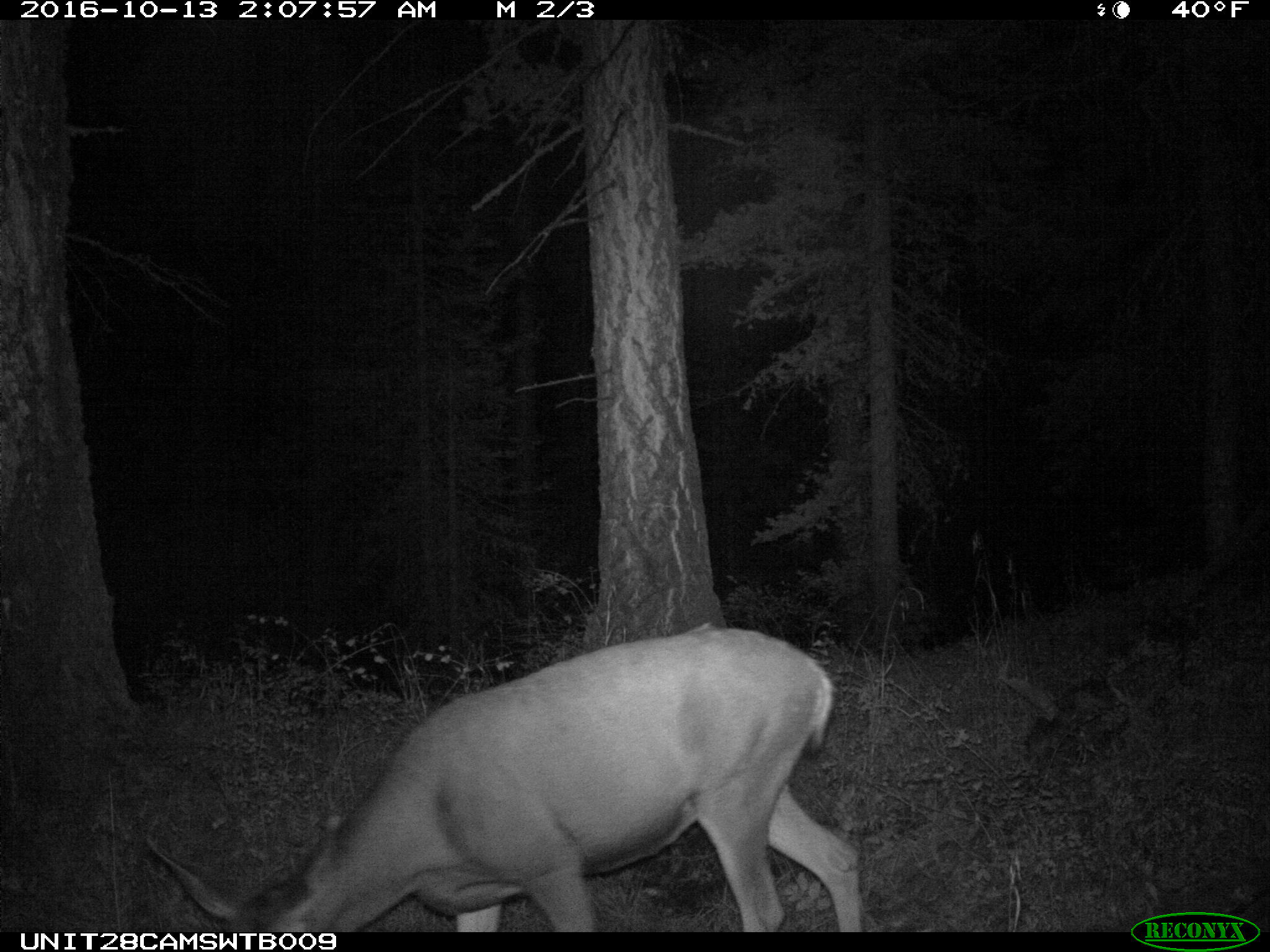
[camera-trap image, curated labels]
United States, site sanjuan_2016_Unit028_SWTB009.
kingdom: Animalia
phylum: Chordata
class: Mammalia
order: Artiodactyla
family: Cervidae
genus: Odocoileus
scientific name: Odocoileus hemionus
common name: mule deer